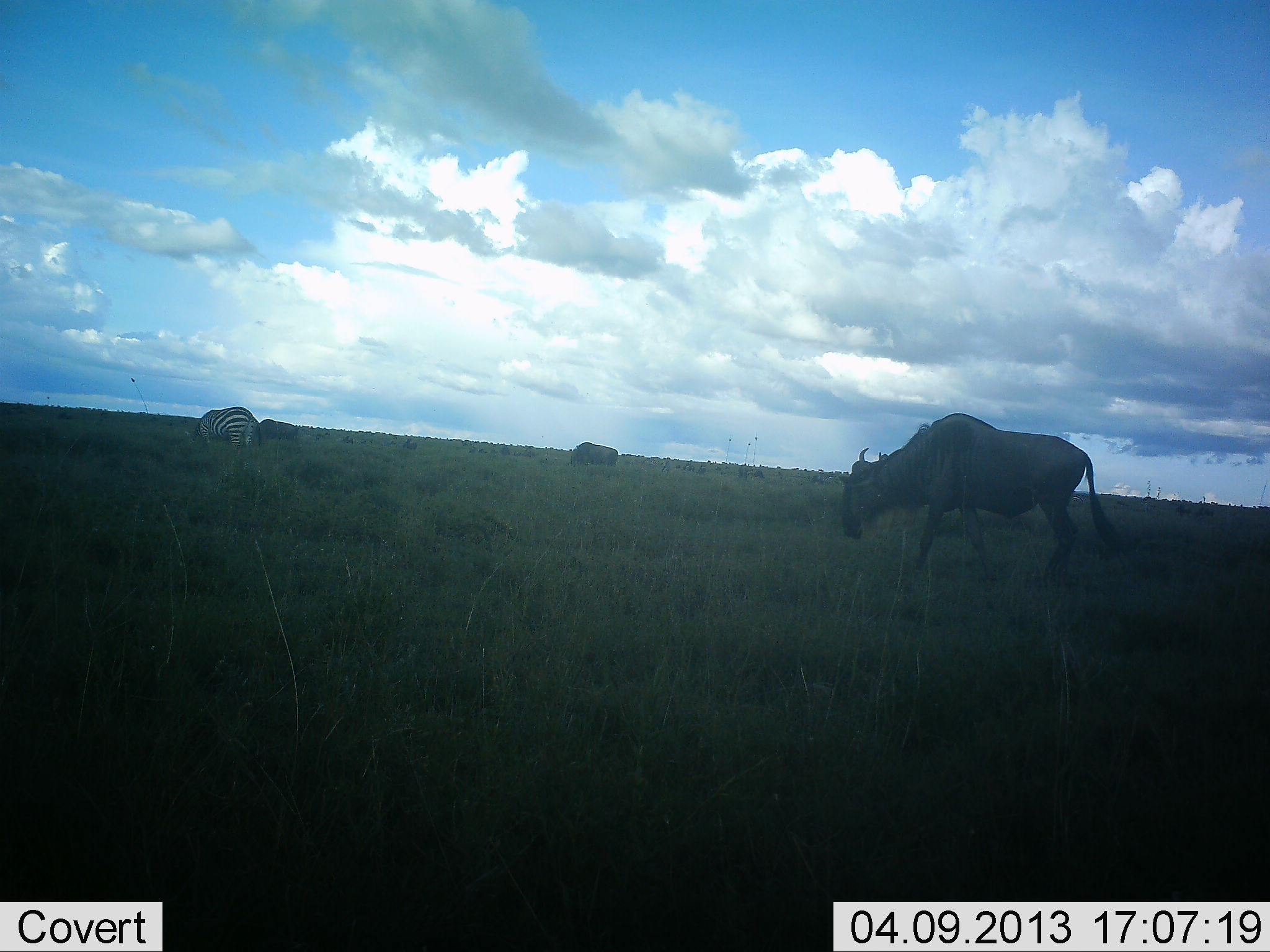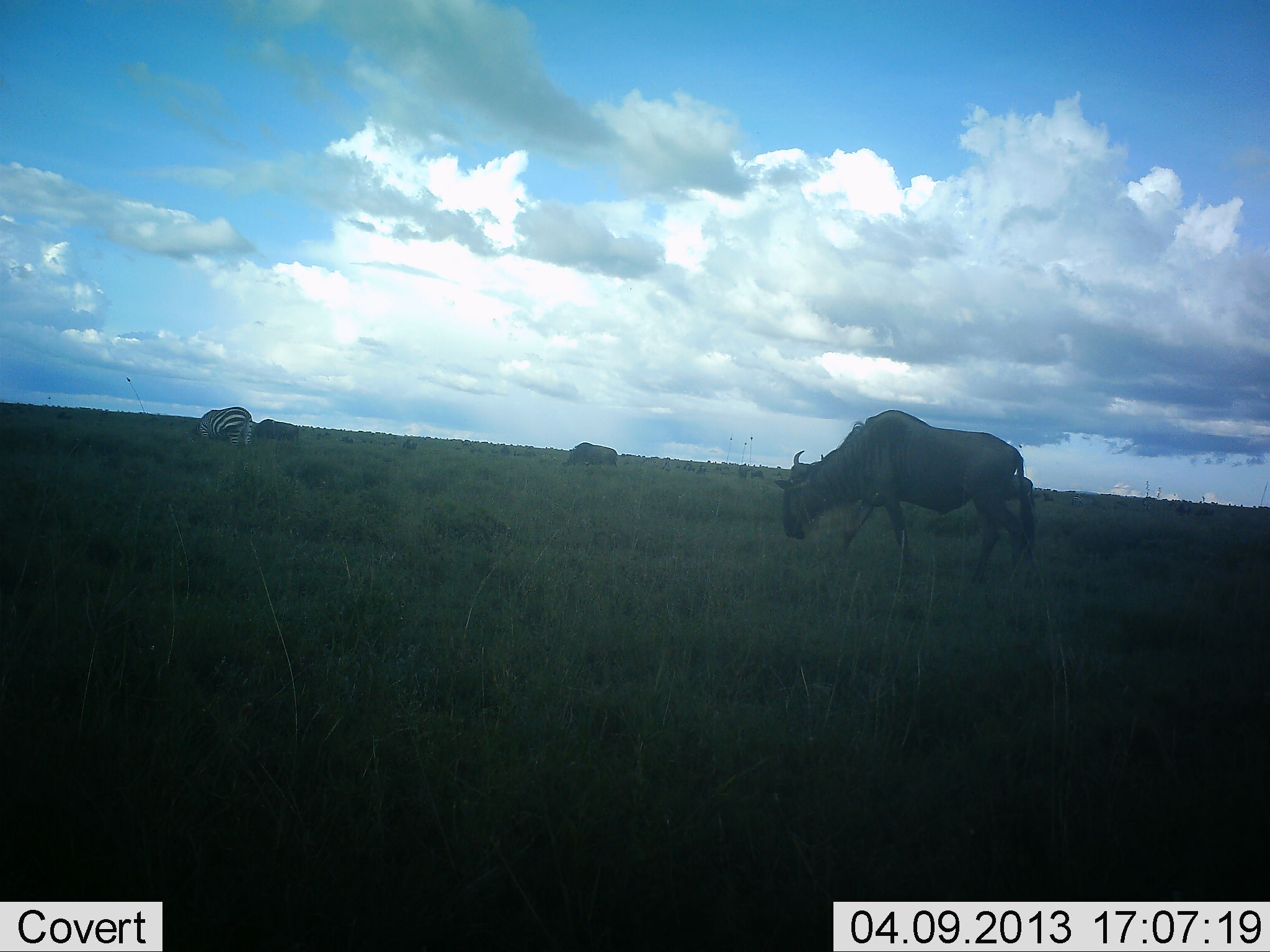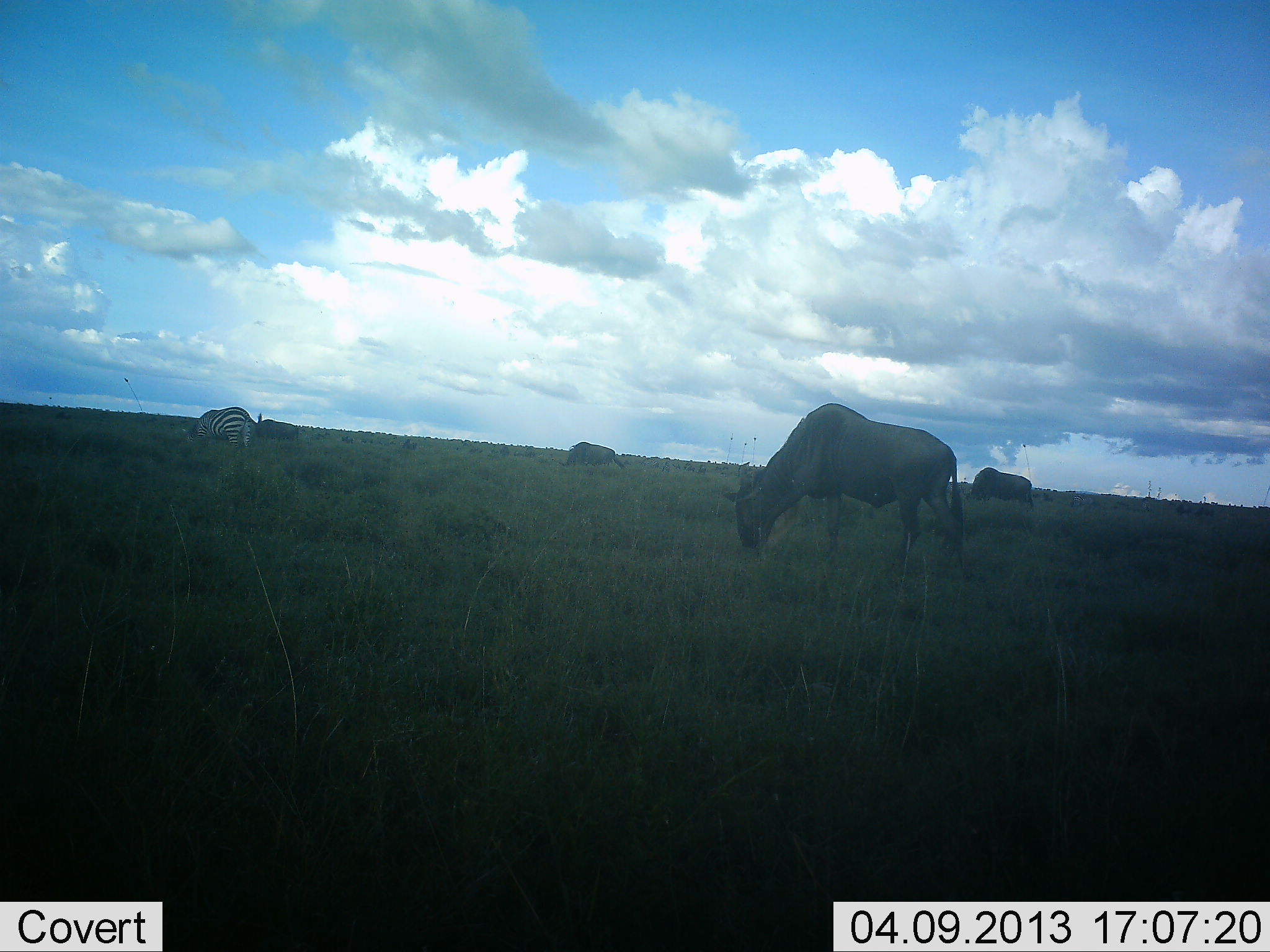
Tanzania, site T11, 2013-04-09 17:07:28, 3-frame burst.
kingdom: Animalia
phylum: Chordata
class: Mammalia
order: Artiodactyla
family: Bovidae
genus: Connochaetes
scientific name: Connochaetes taurinus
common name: blue wildebeest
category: wildebeest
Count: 4.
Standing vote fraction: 29%.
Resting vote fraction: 0%.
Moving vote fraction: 41%.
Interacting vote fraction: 0%.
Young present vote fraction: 0%.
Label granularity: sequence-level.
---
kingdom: Animalia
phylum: Chordata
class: Mammalia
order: Perissodactyla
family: Equidae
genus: Equus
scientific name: Equus quagga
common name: plains zebra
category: zebra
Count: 1.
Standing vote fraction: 27%.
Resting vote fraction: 0%.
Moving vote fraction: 0%.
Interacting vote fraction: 0%.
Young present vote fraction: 0%.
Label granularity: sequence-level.